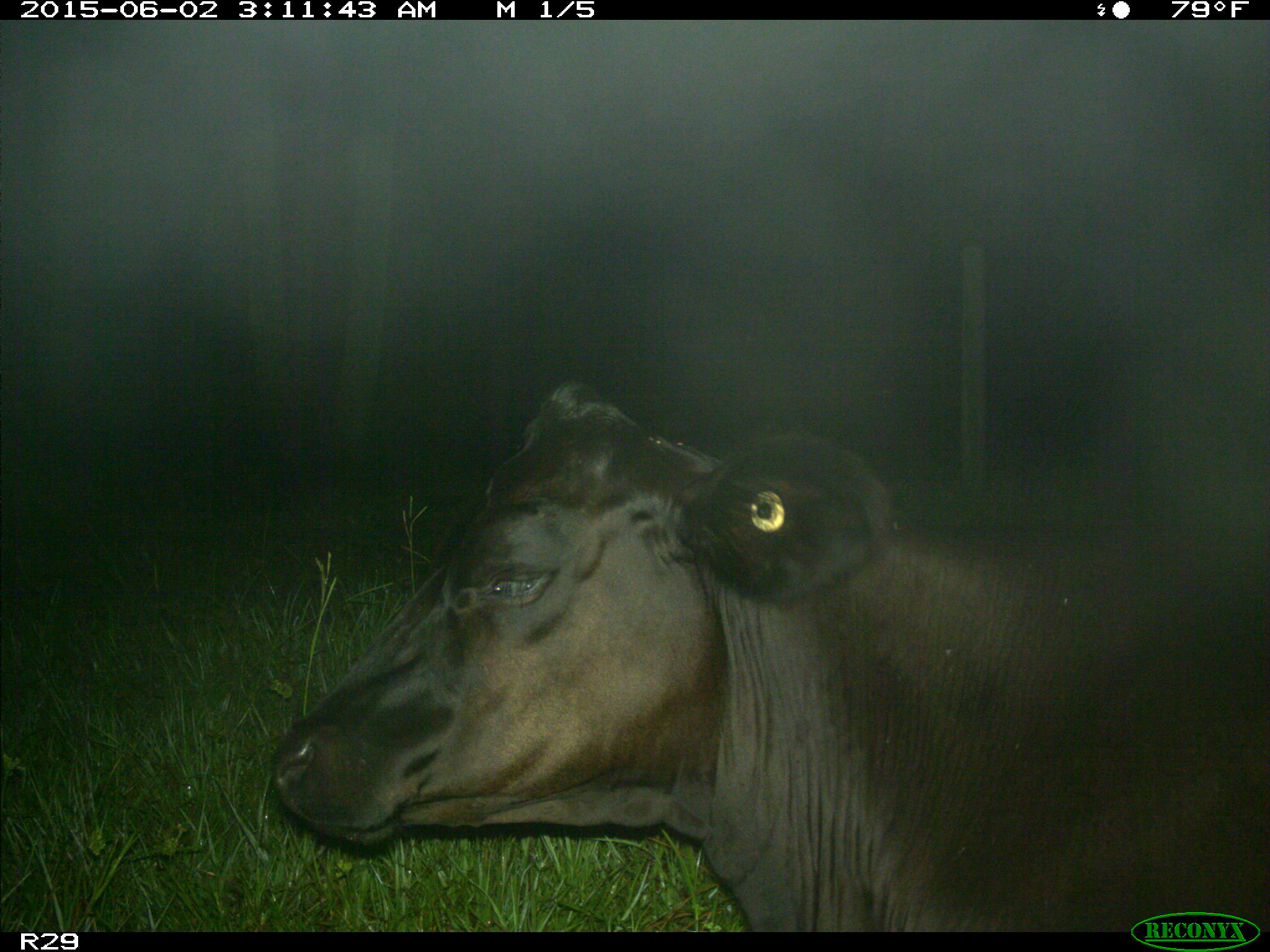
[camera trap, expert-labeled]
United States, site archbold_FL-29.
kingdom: Animalia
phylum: Chordata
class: Mammalia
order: Artiodactyla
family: Bovidae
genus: Bos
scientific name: Bos taurus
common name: domestic cow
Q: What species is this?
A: Bos taurus (domestic cow).